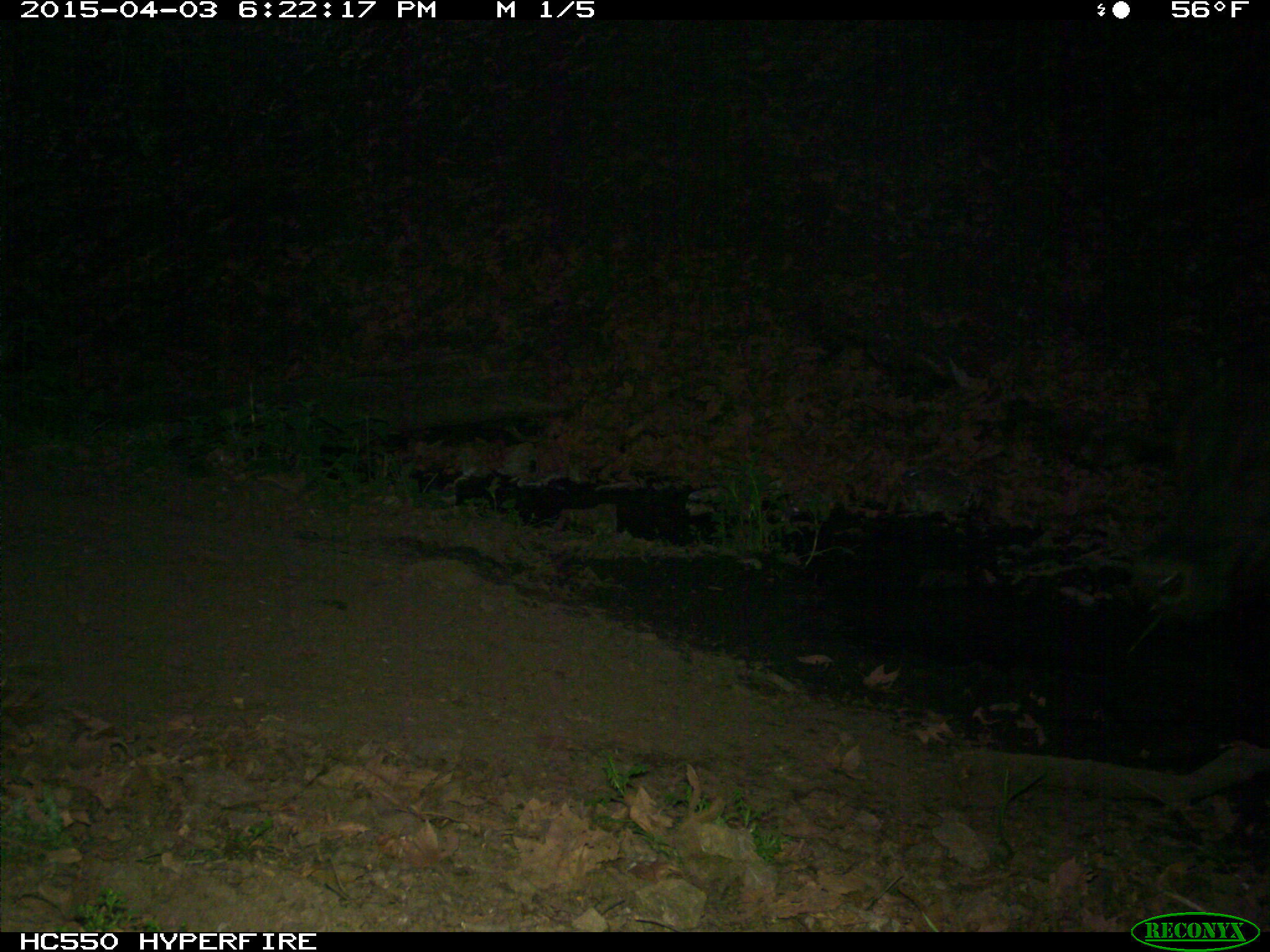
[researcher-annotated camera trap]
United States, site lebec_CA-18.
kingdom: Animalia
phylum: Chordata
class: Mammalia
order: Artiodactyla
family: Bovidae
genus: Bos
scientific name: Bos taurus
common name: domestic cow